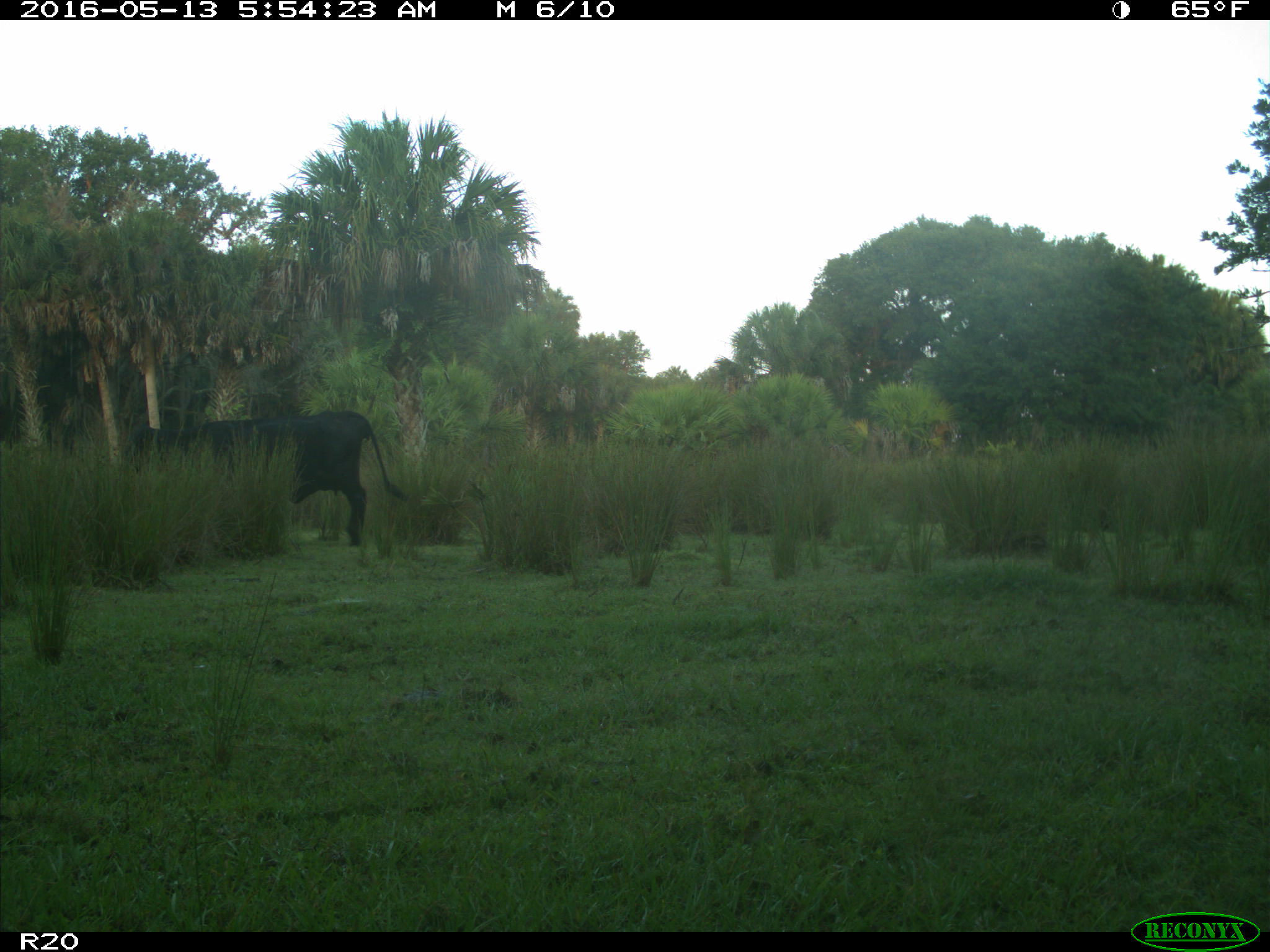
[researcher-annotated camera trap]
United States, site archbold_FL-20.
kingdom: Animalia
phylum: Chordata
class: Mammalia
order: Artiodactyla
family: Bovidae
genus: Bos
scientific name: Bos taurus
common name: domestic cow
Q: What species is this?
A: Bos taurus (domestic cow).